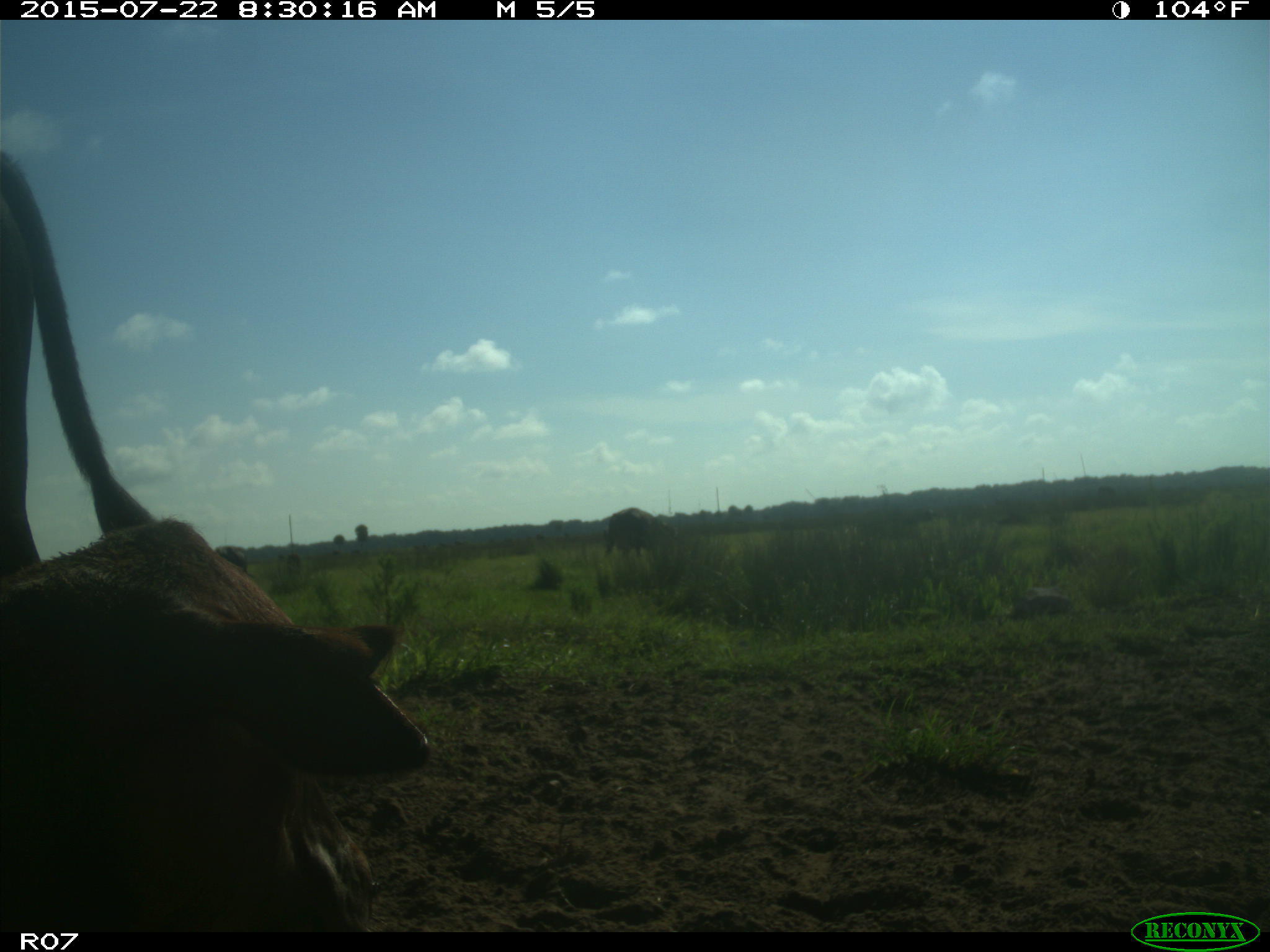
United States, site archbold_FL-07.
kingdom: Animalia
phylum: Chordata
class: Mammalia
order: Artiodactyla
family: Bovidae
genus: Bos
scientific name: Bos taurus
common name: domestic cow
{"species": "Bos taurus (domestic cow)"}